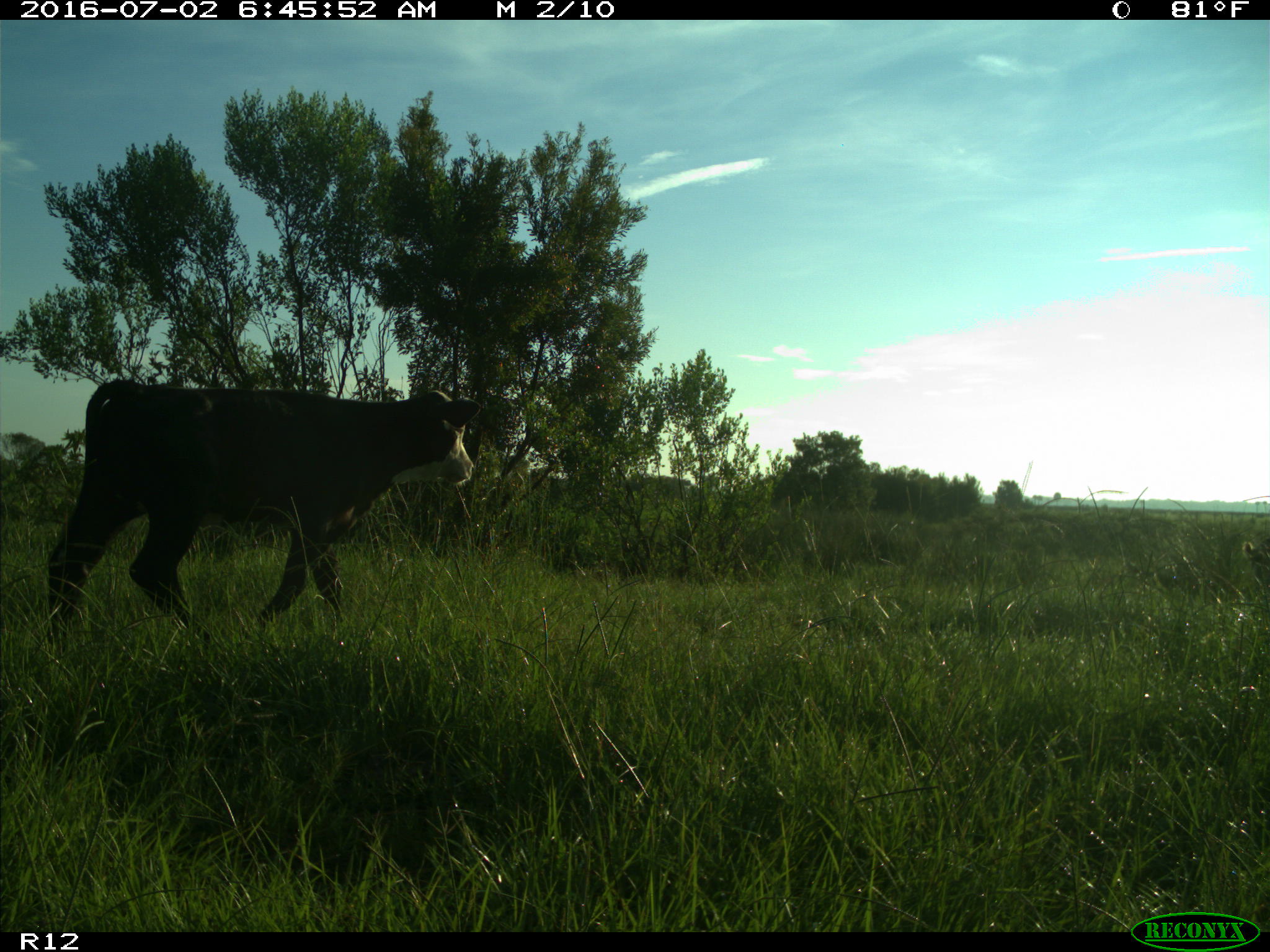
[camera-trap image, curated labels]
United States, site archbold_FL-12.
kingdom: Animalia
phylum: Chordata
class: Mammalia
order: Artiodactyla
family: Bovidae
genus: Bos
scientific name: Bos taurus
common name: domestic cow